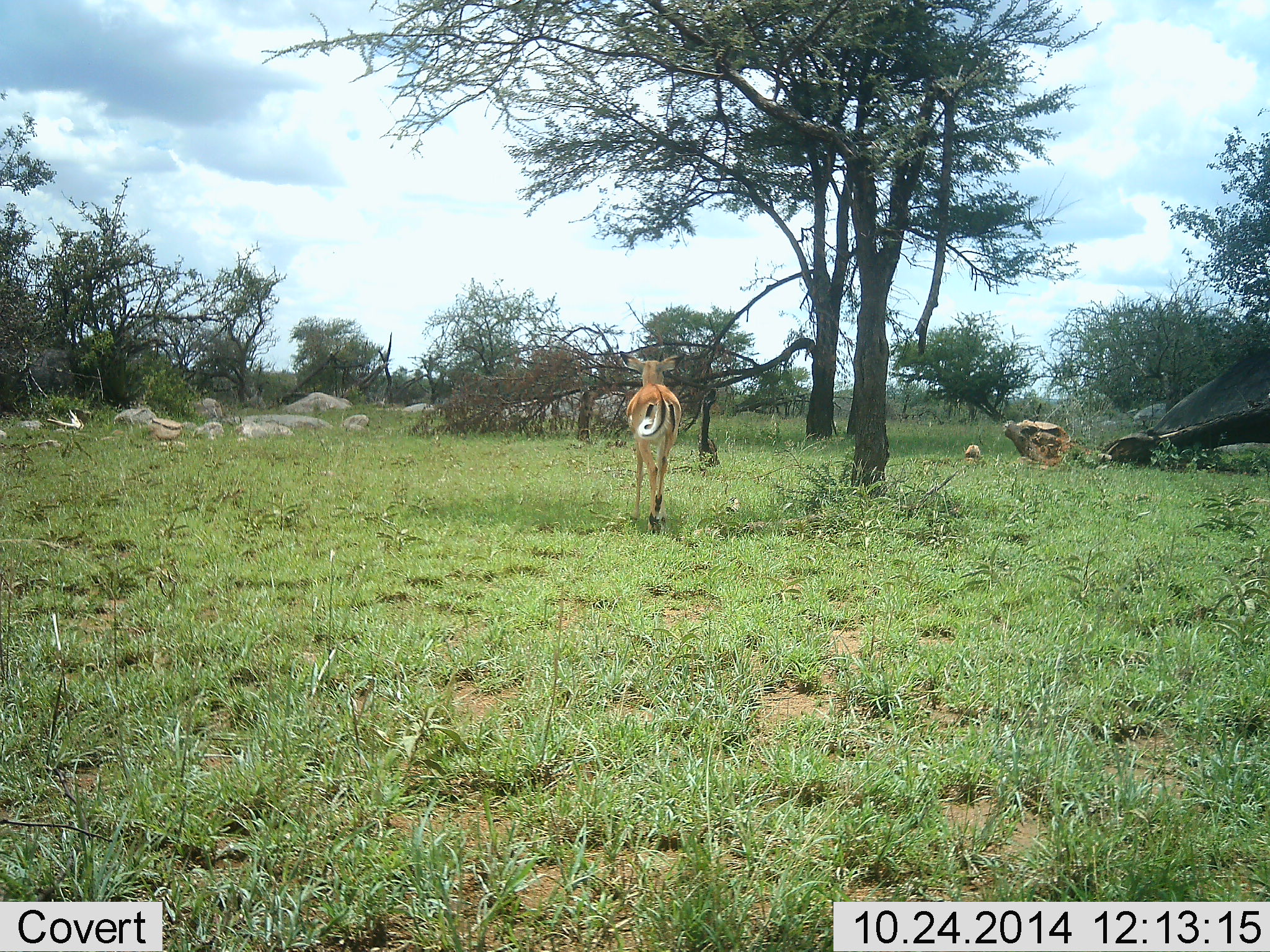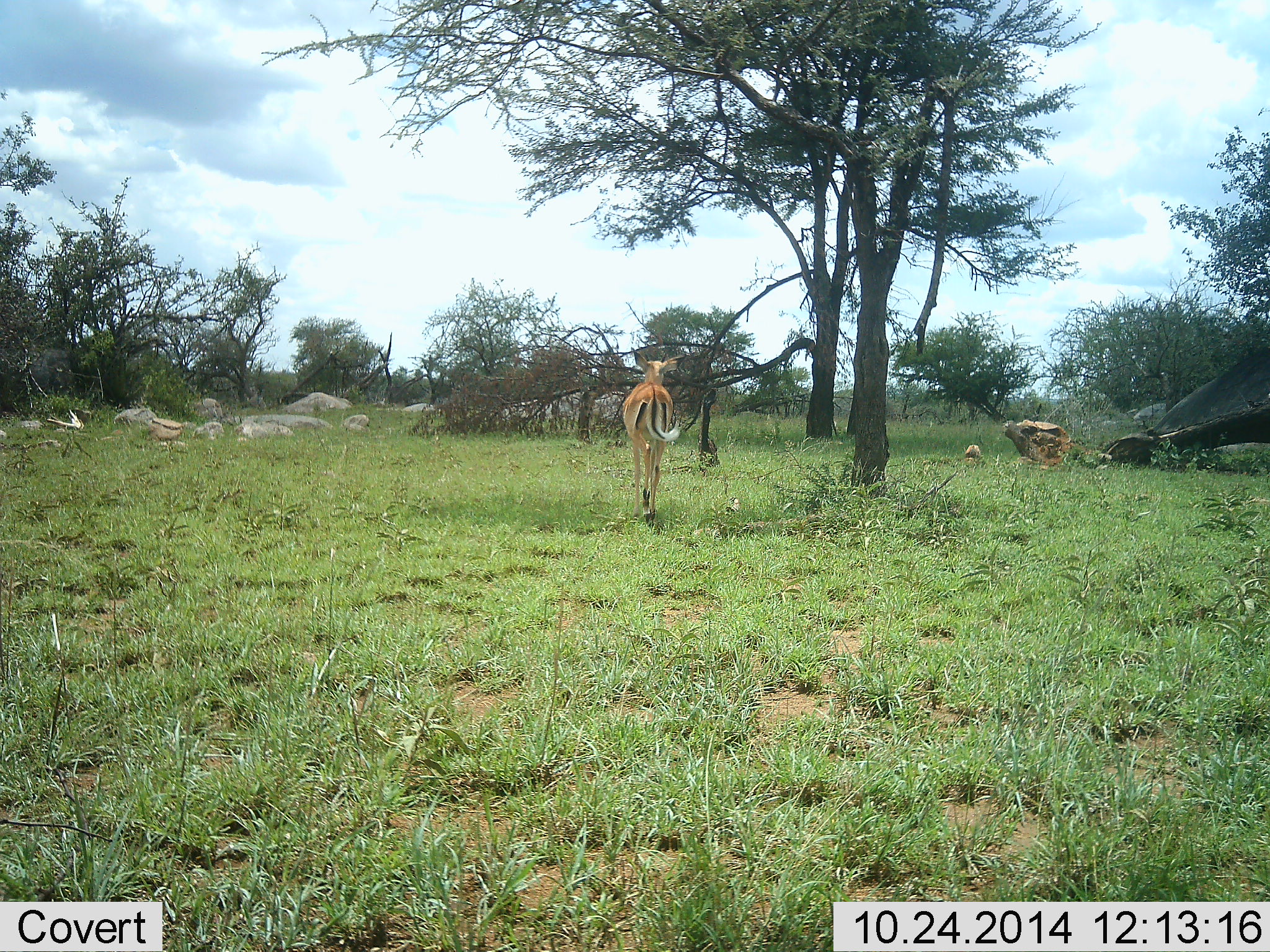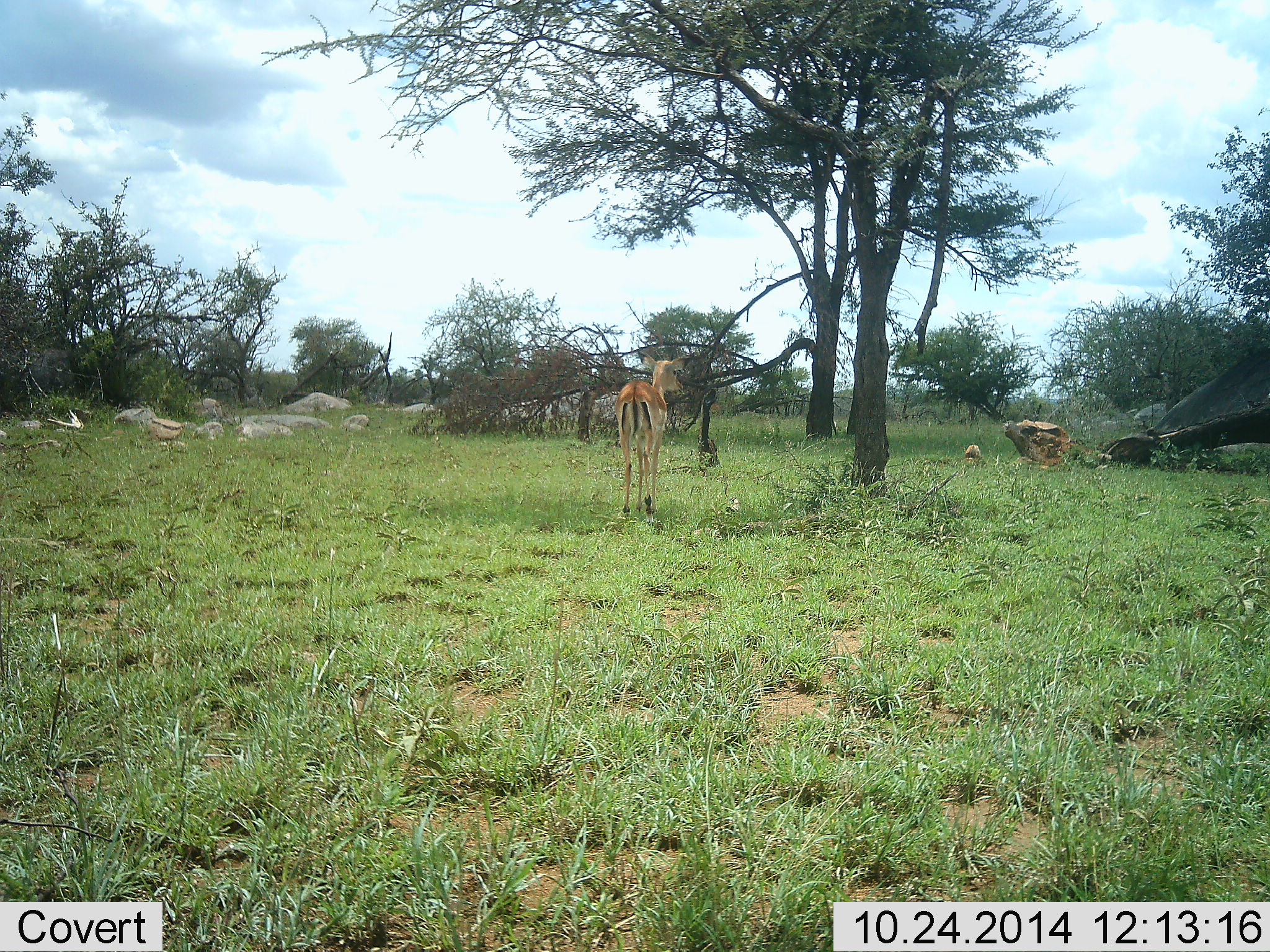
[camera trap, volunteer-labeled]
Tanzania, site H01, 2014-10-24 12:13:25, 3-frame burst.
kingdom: Animalia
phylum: Chordata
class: Mammalia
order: Artiodactyla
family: Bovidae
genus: Aepyceros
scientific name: Aepyceros melampus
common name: impala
Impala (Aepyceros melampus), count 1. Behavior (volunteer vote fractions): standing 10%, resting 0%, moving 90%, interacting 0%. Young present (vote fraction): 10%. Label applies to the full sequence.